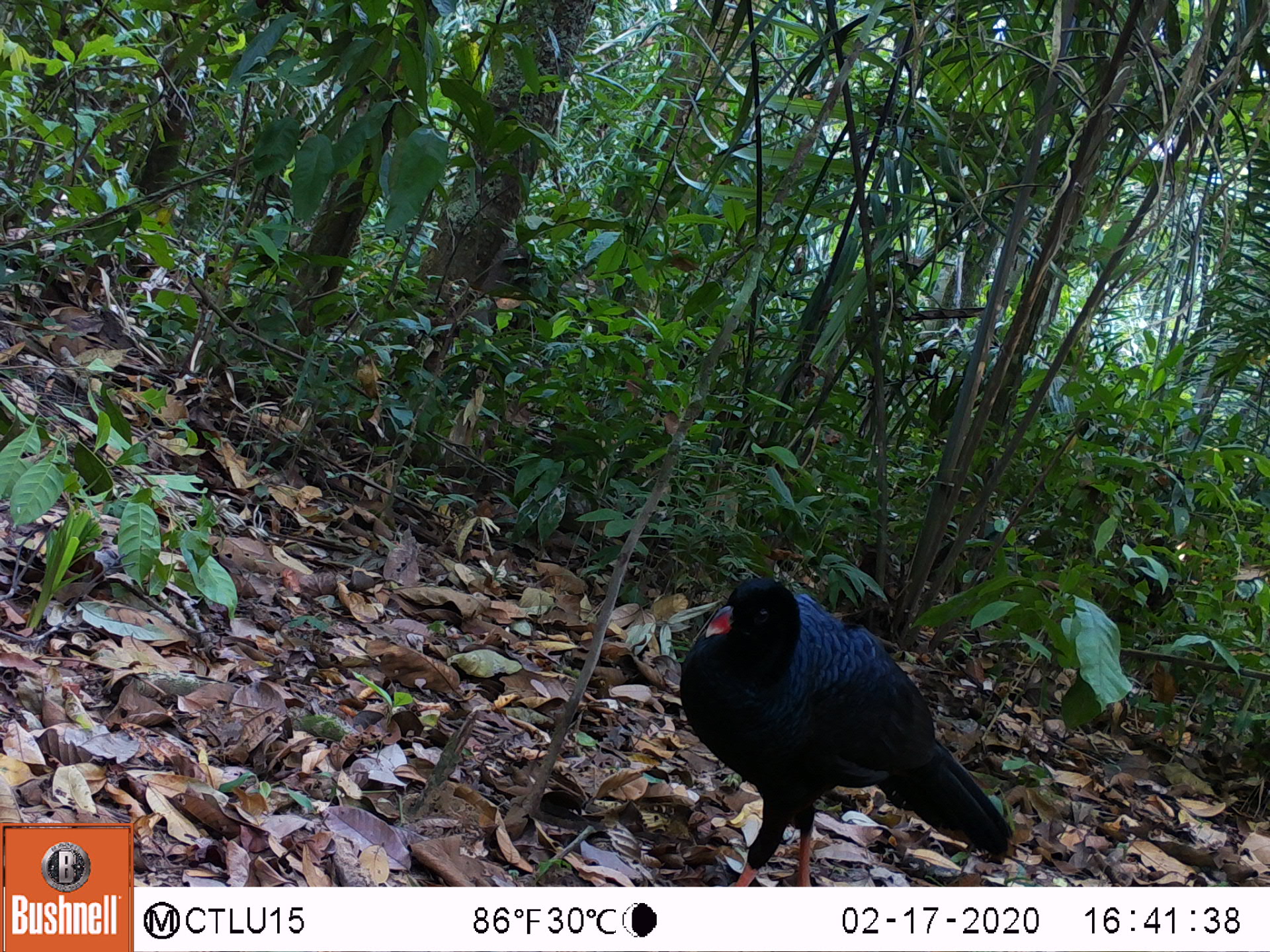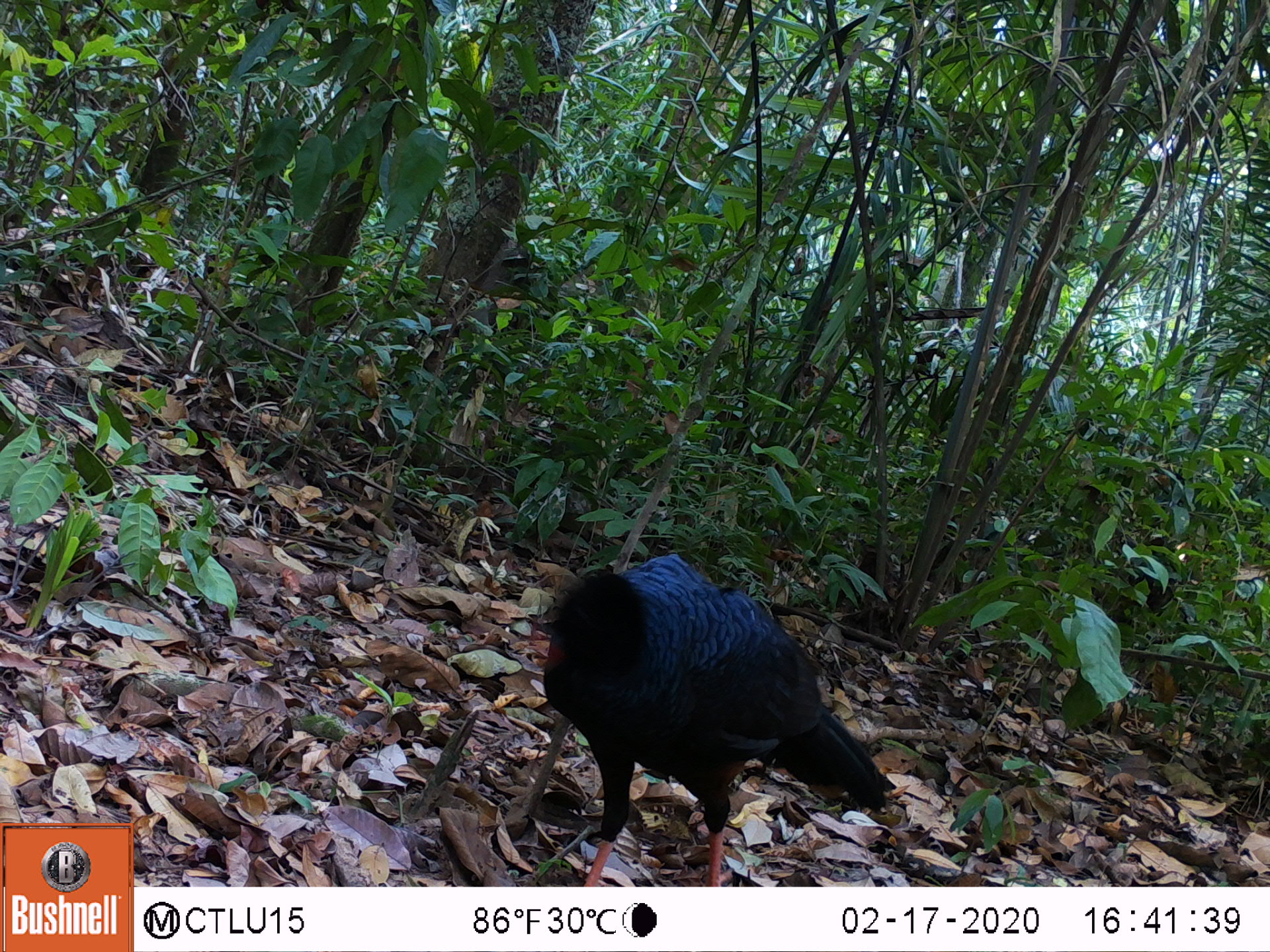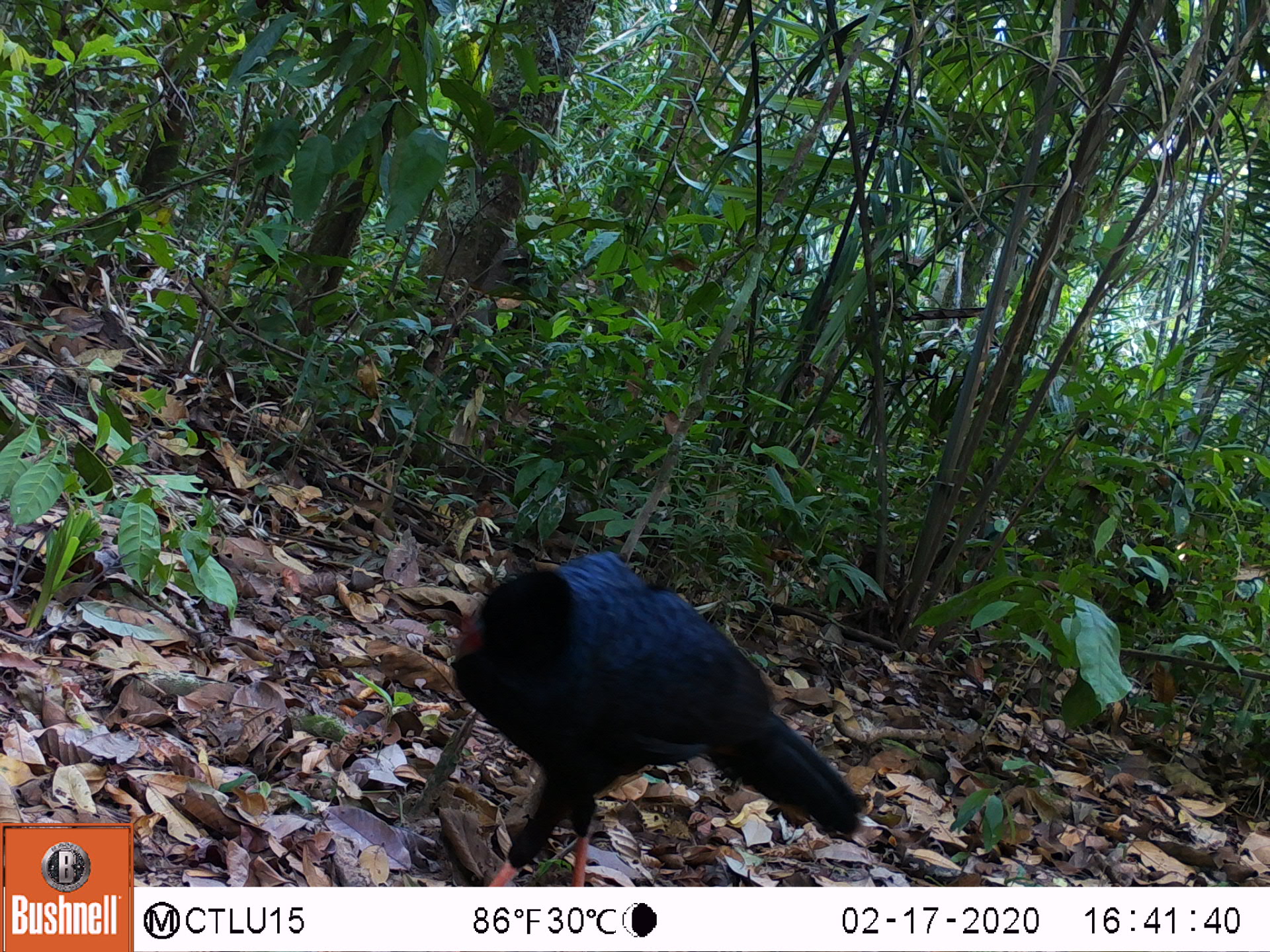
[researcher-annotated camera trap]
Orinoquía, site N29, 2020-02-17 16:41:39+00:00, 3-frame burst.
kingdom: Animalia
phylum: Chordata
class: Aves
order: Galliformes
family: Cracidae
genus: Mitu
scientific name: Mitu salvini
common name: salvin's currasow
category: salvins curassow